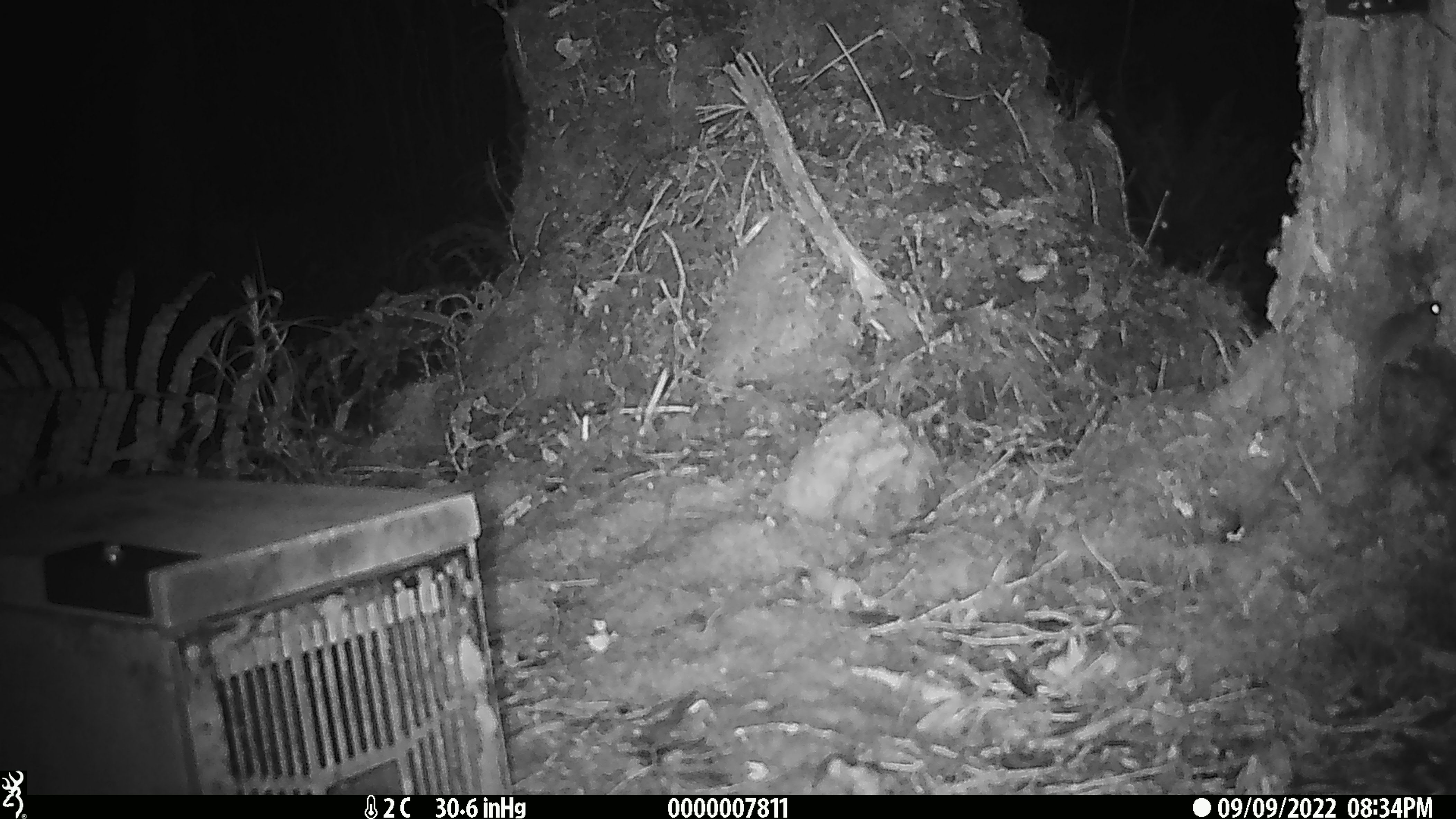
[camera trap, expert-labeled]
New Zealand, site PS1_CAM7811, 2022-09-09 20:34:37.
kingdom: Animalia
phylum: Chordata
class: Mammalia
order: Rodentia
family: Muridae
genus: Mus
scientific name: Mus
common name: mouse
Mouse (Mus).